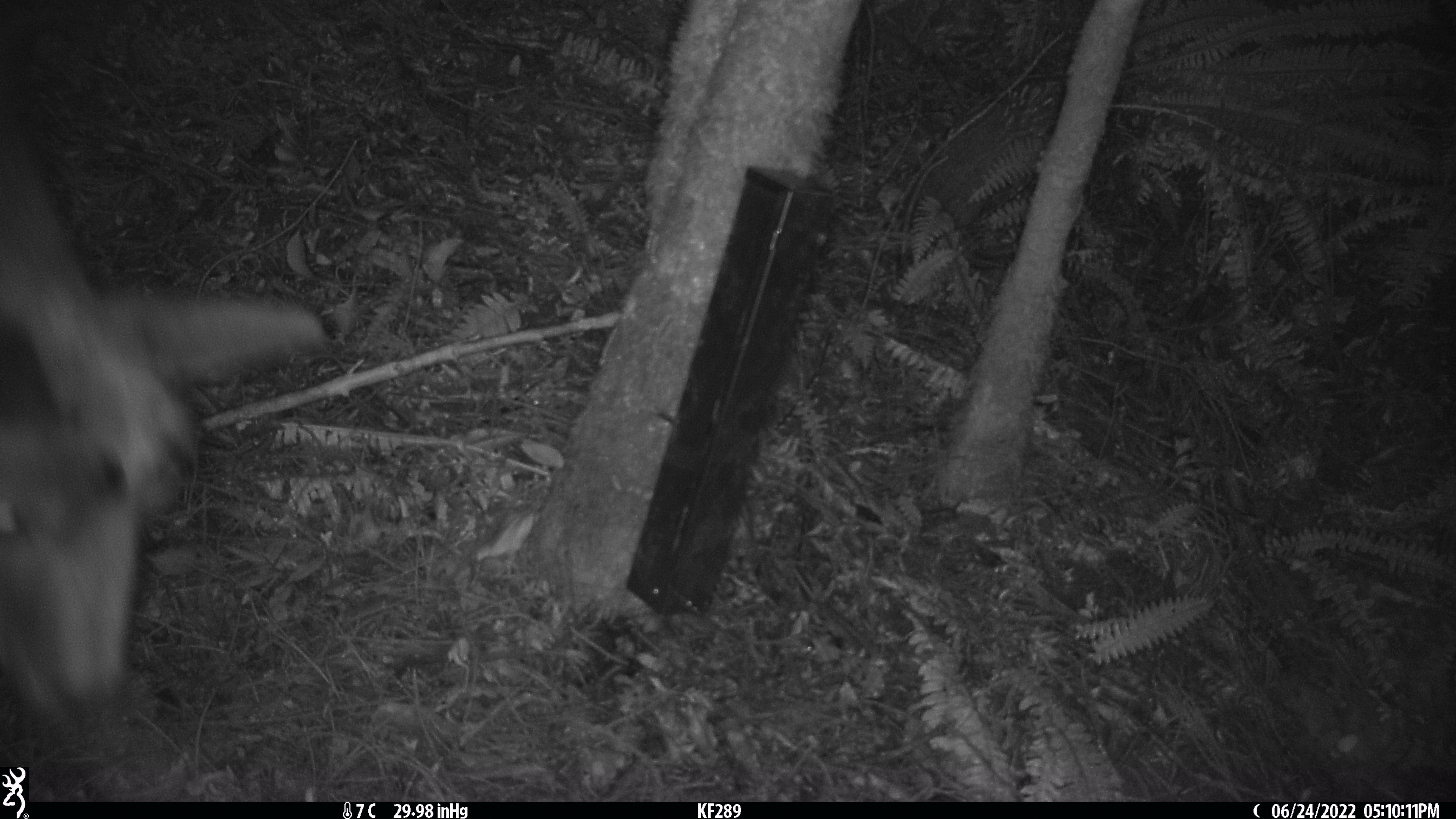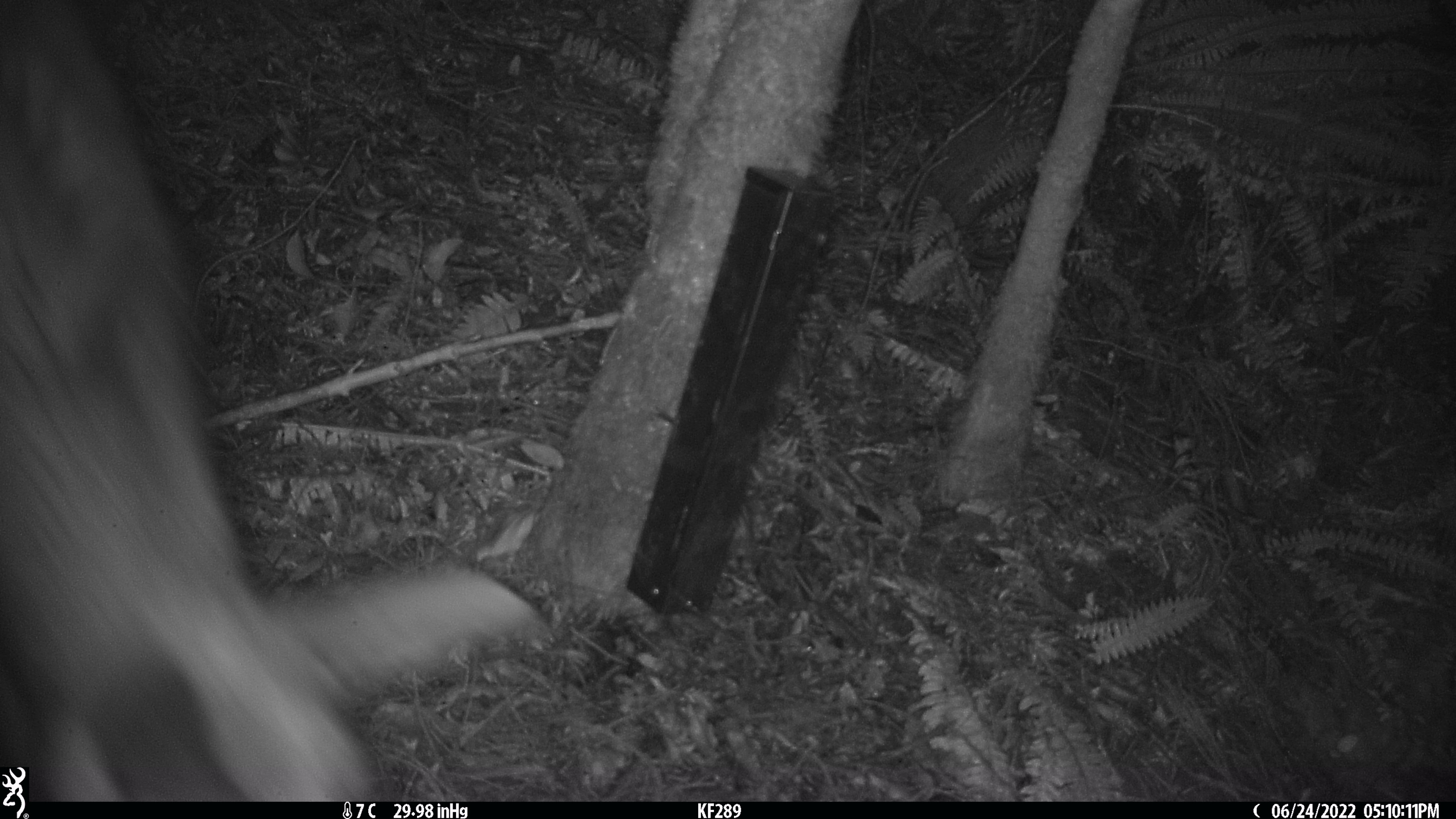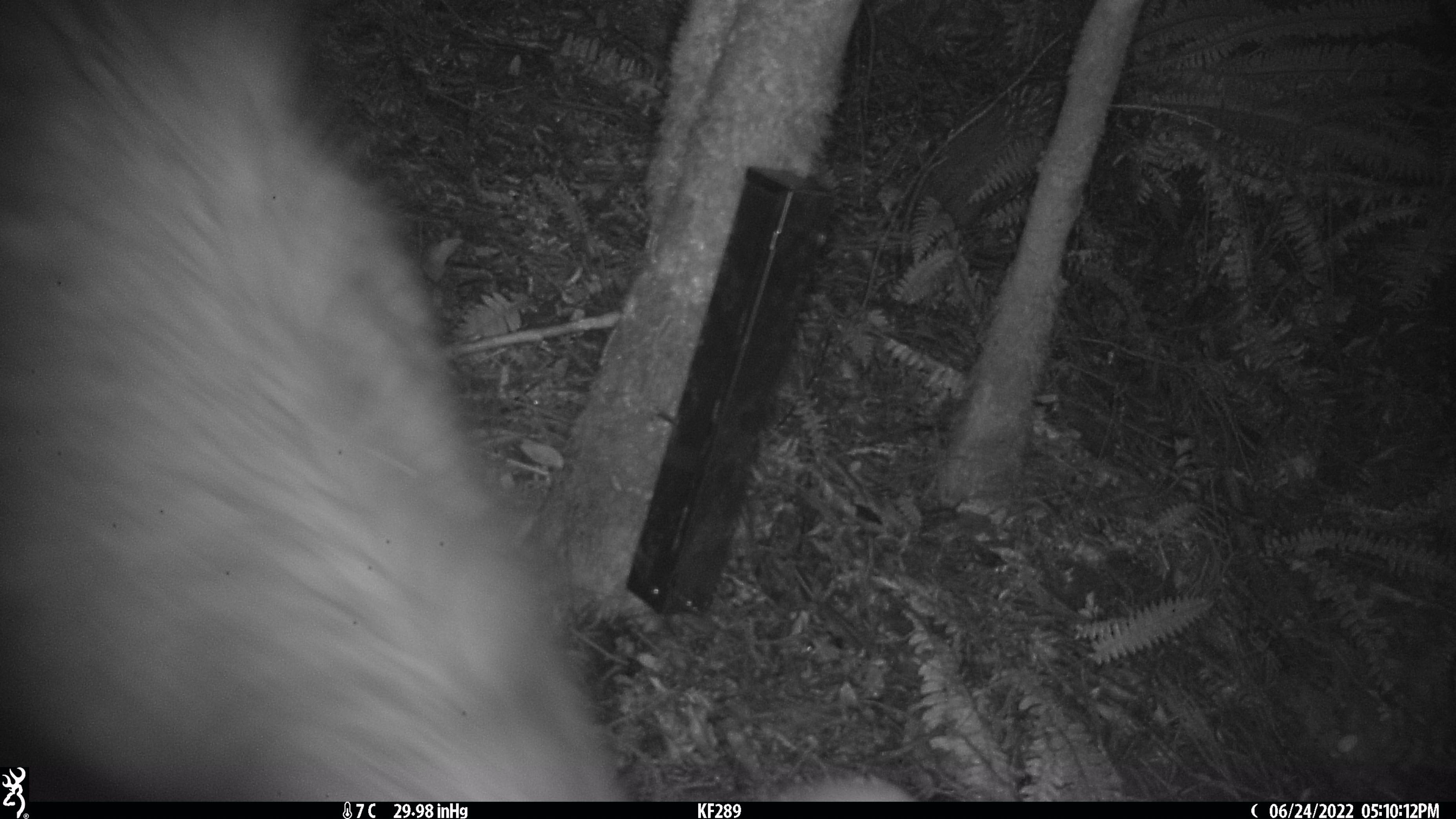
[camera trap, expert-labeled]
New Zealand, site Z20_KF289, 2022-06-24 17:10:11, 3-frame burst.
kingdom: Animalia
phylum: Chordata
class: Mammalia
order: Artiodactyla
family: Bovidae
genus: Rupicapra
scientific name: Rupicapra rupicapra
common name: alpine chamois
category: chamois